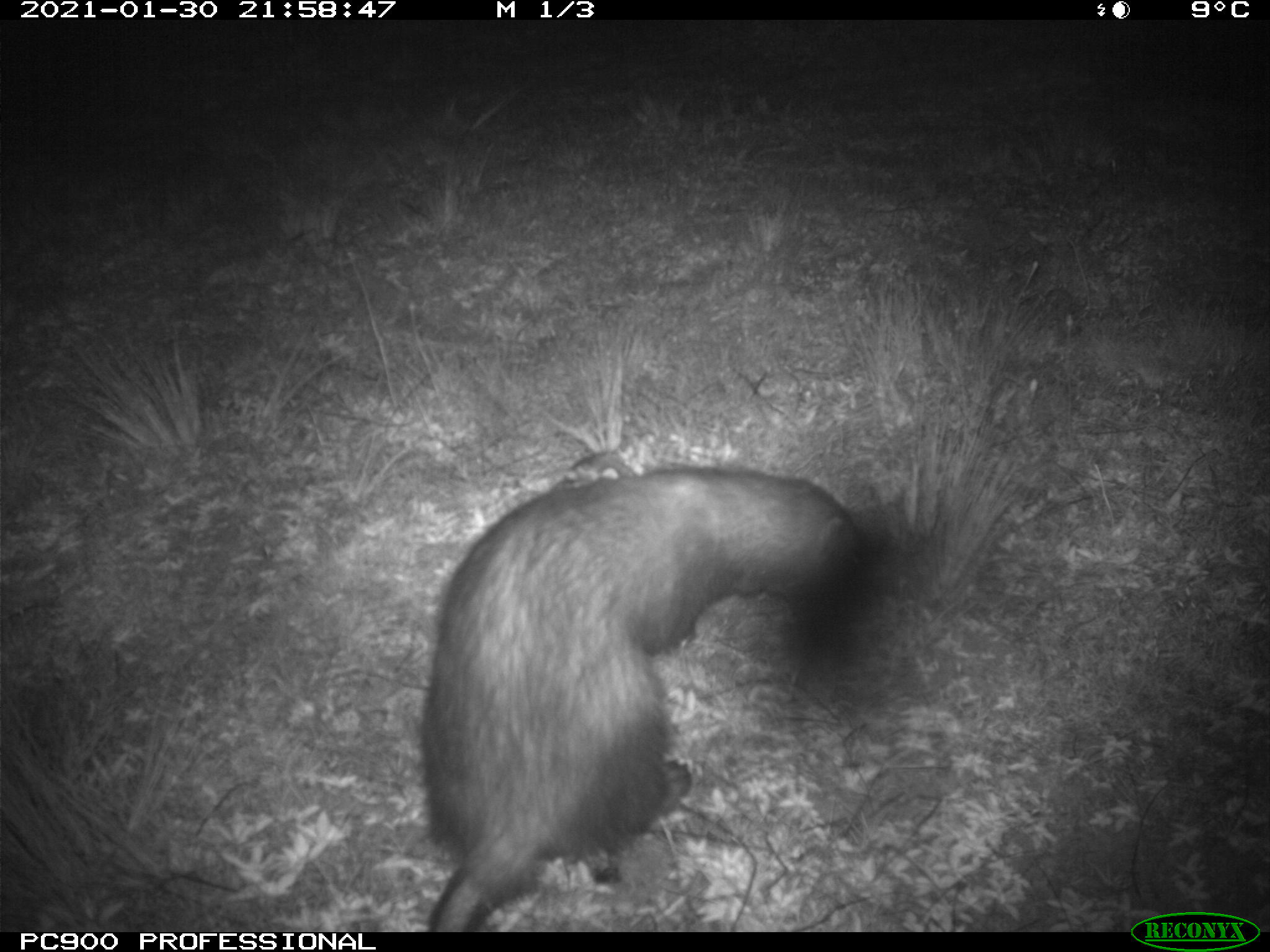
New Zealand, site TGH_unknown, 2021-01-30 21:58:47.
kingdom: Animalia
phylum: Chordata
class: Mammalia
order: Carnivora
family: Mustelidae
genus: Mustela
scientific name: Mustela furo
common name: ferret